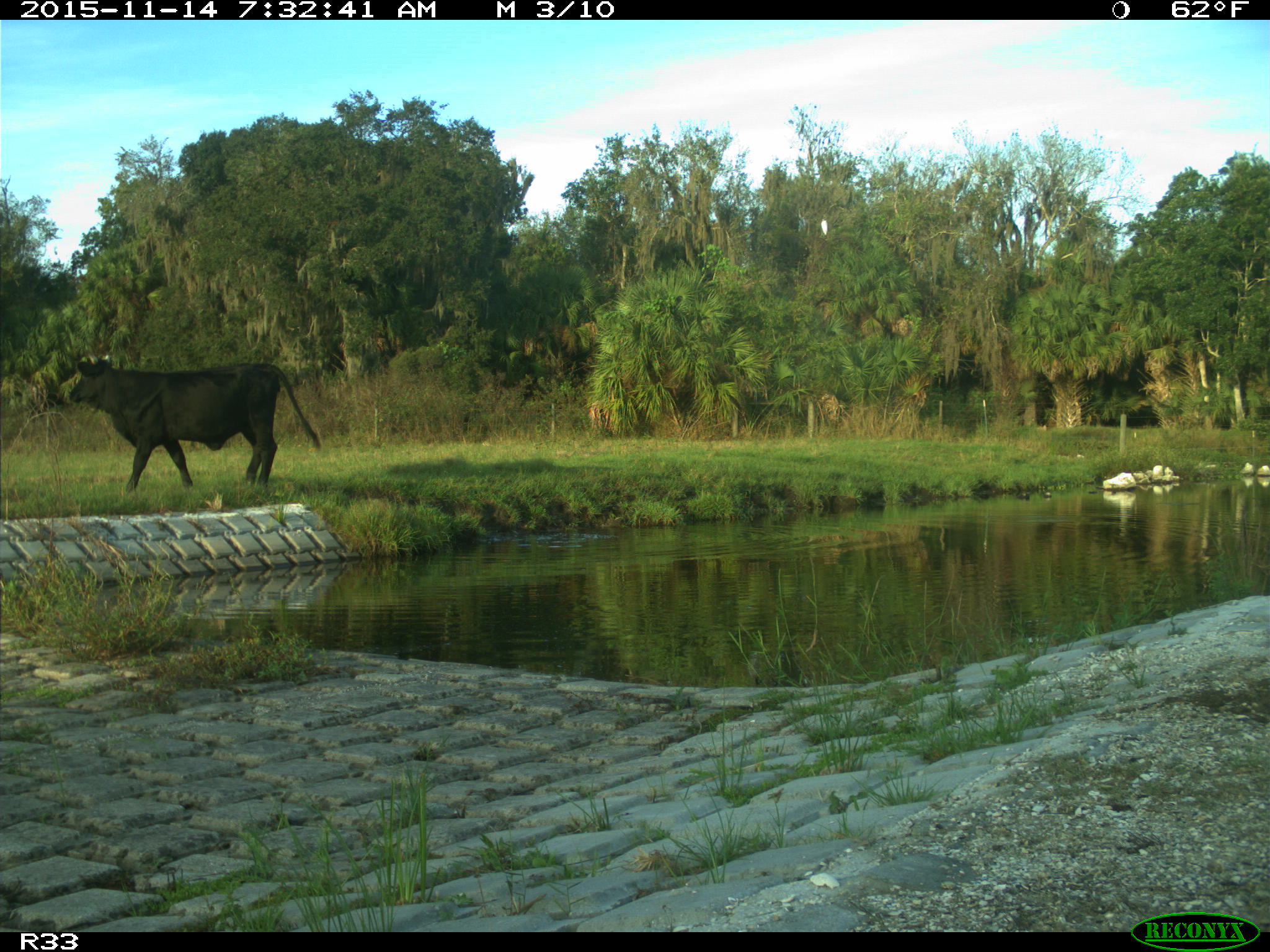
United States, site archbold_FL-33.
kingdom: Animalia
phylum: Chordata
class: Mammalia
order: Artiodactyla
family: Bovidae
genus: Bos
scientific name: Bos taurus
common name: domestic cow